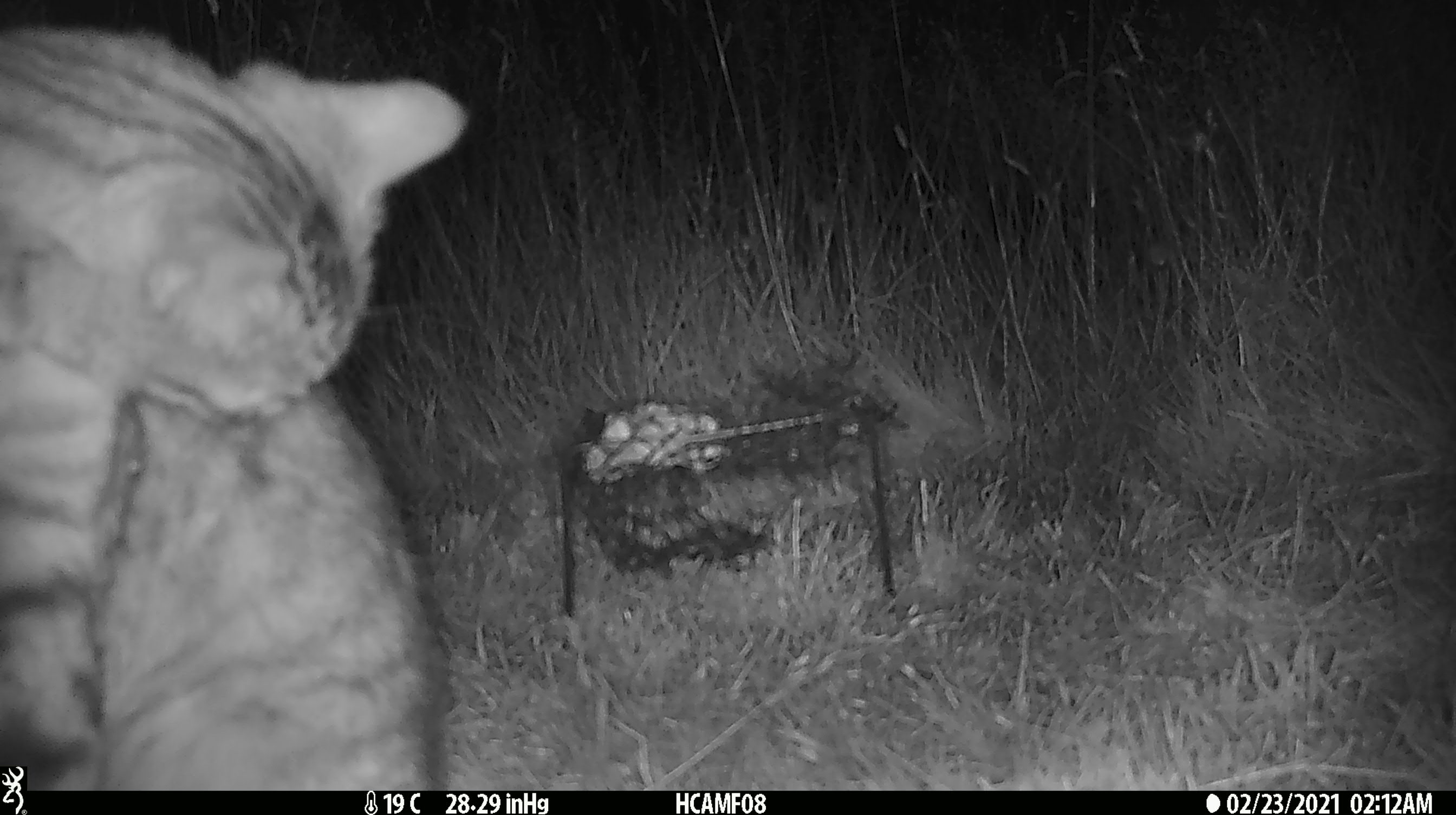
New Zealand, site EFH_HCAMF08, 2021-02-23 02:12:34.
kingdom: Animalia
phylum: Chordata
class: Mammalia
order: Carnivora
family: Felidae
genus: Felis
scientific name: Felis catus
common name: domestic cat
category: cat